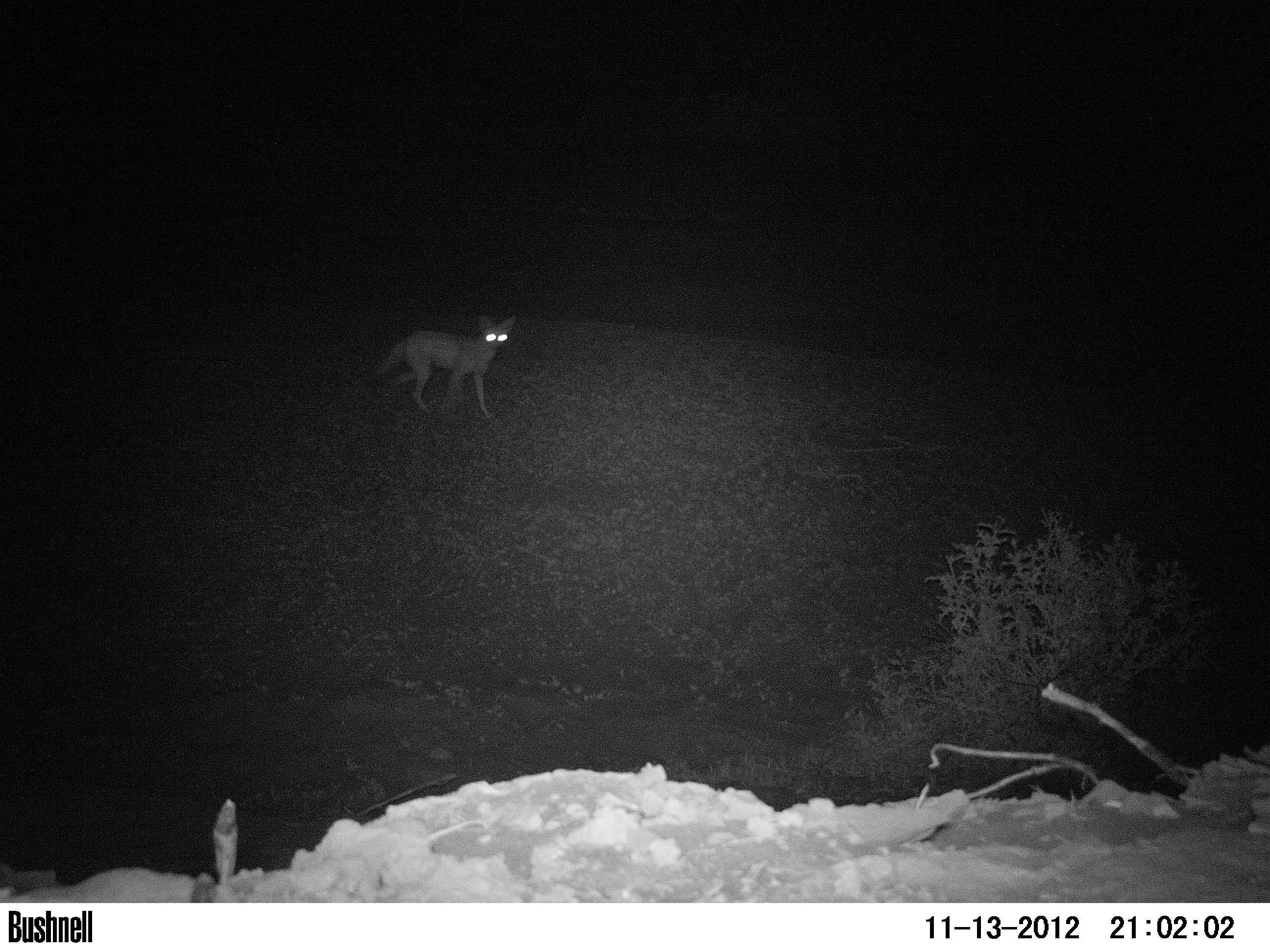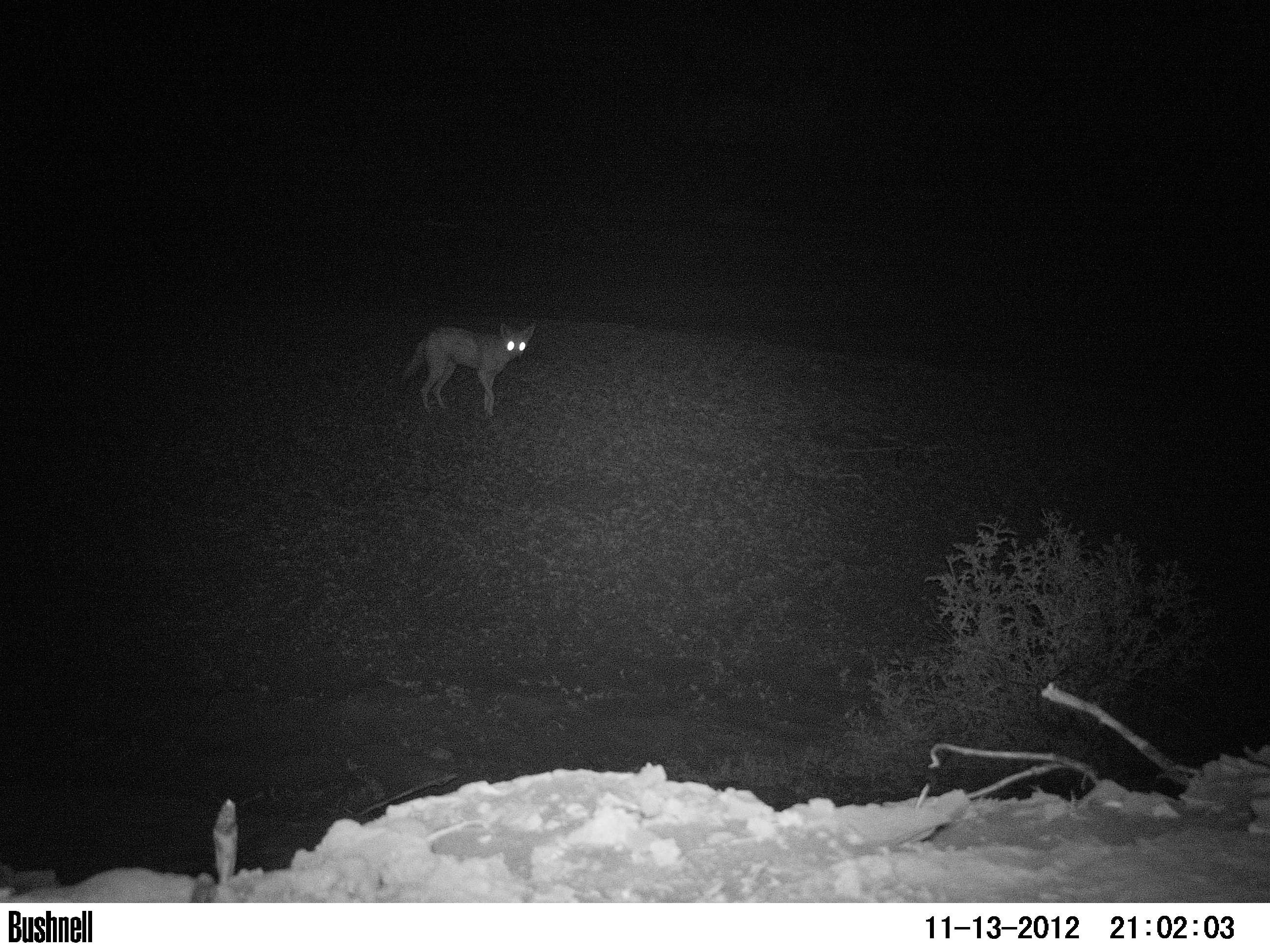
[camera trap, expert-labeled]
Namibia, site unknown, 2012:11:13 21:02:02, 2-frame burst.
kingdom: Animalia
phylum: Chordata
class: Mammalia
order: Carnivora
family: Canidae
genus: Lupulella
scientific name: Lupulella mesomelas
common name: black-backed jackal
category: canis mesomelas